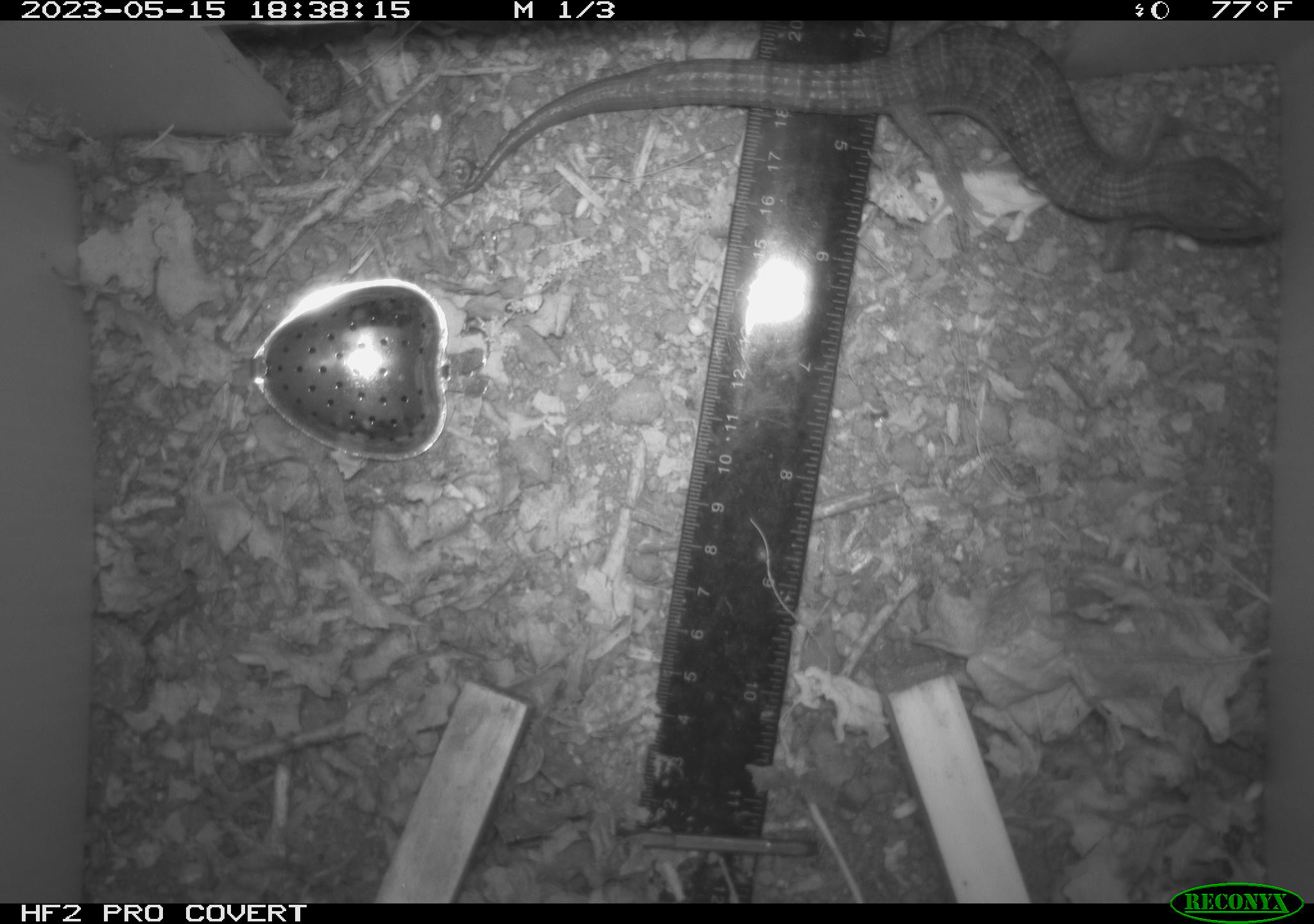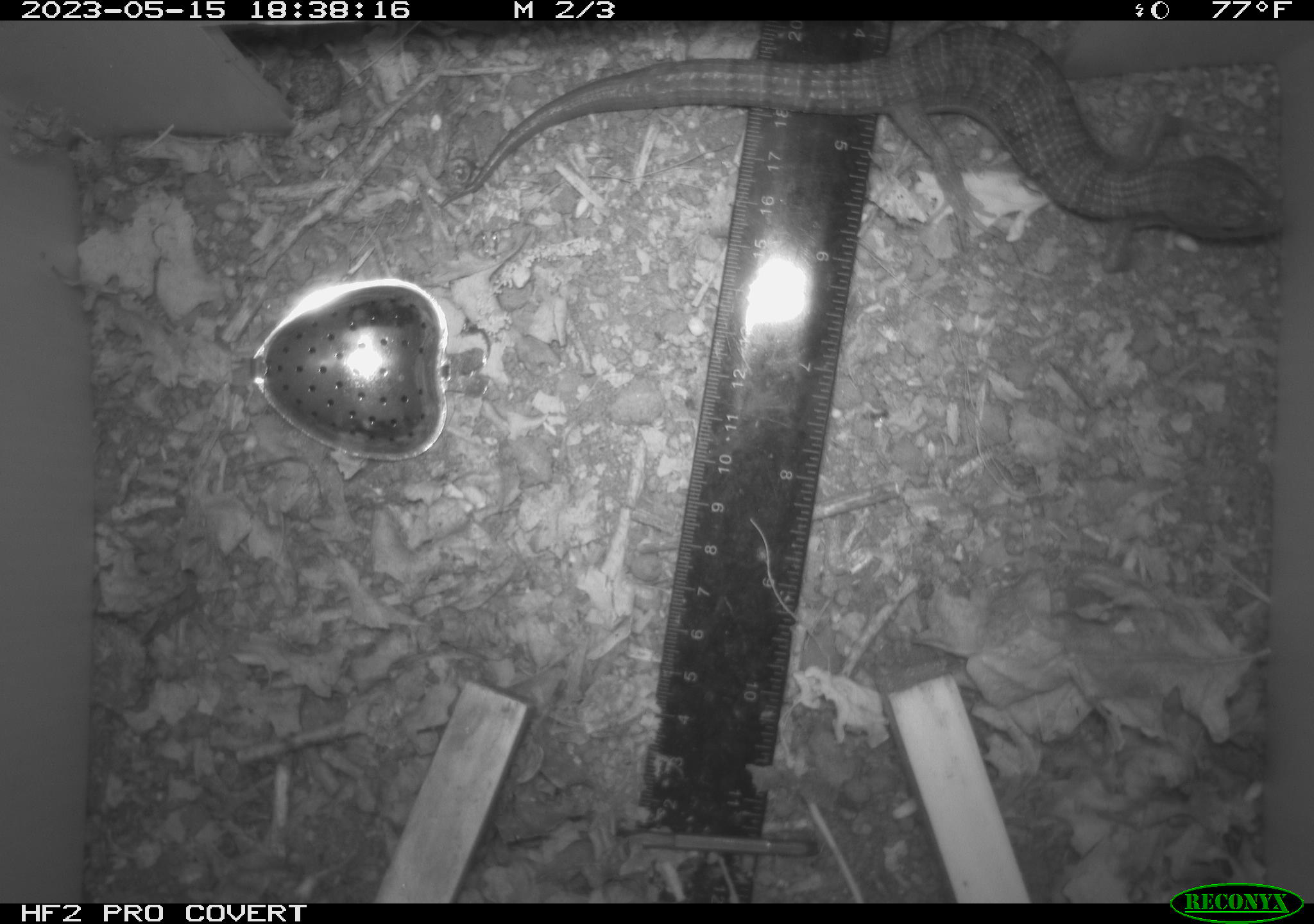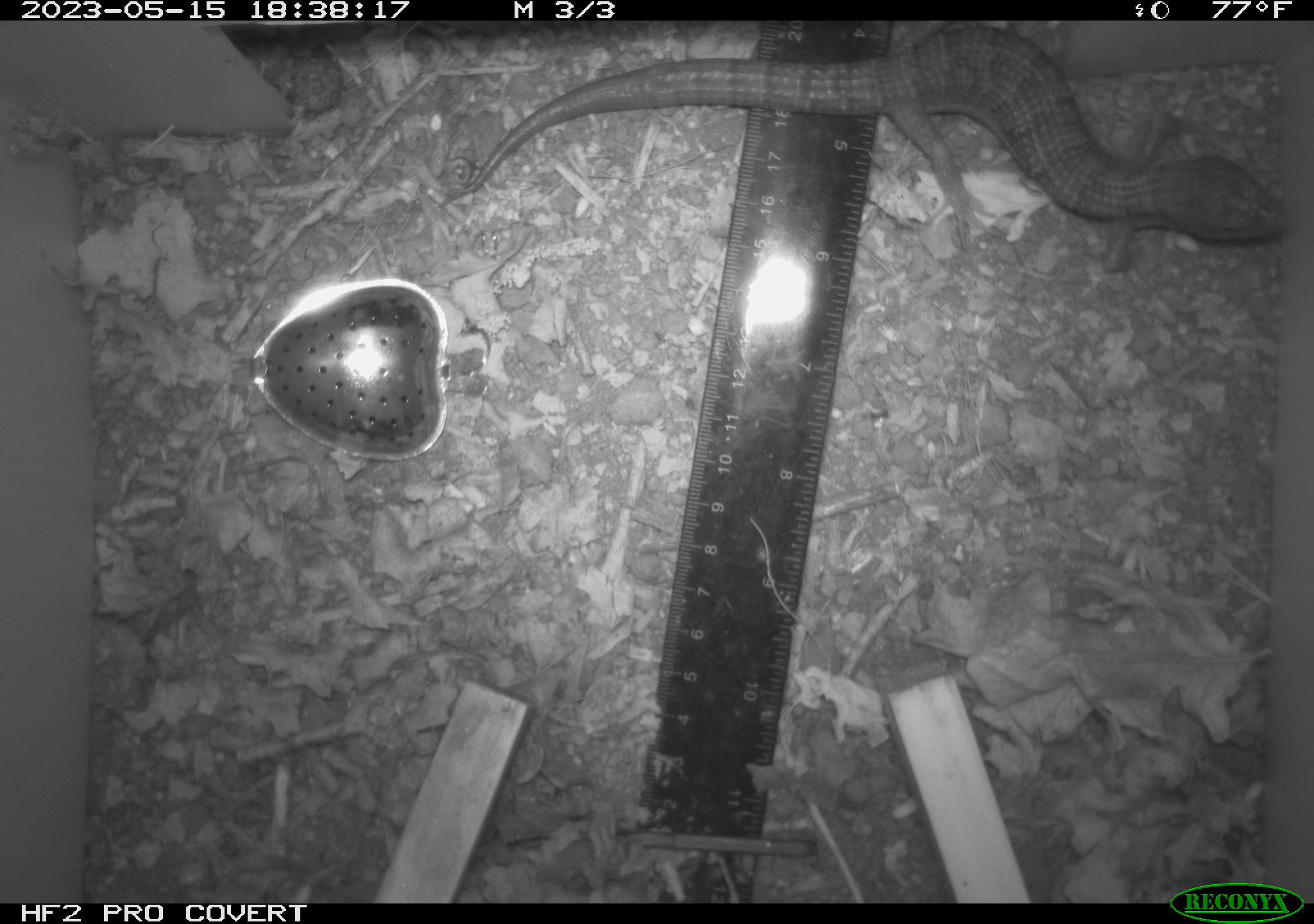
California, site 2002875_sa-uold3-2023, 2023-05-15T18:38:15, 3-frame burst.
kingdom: Animalia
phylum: Chordata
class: Reptilia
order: Squamata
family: Anguidae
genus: Elgaria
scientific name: Elgaria multicarinata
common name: southern alligator lizard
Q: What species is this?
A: Southern alligator lizard (Elgaria multicarinata).